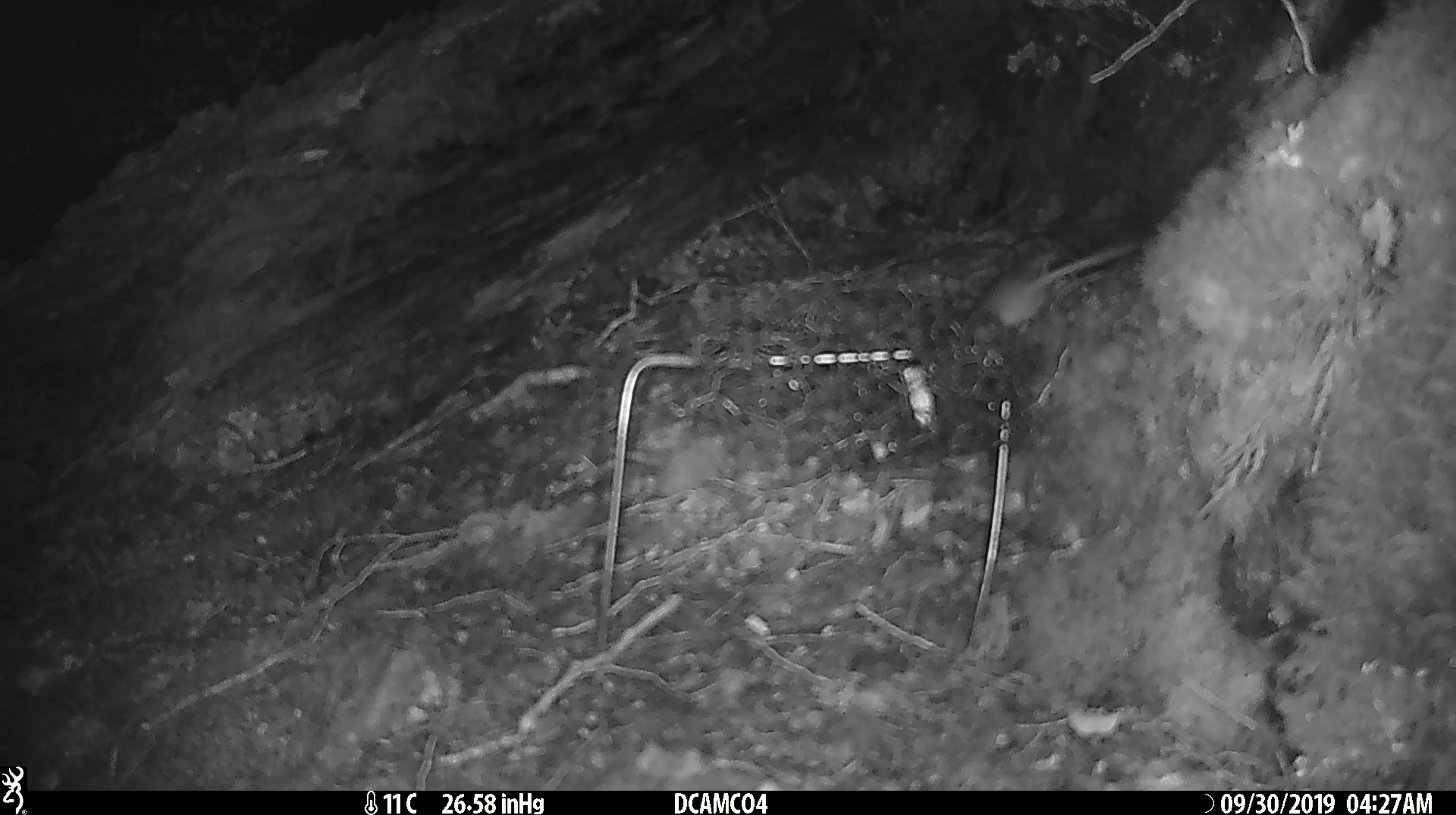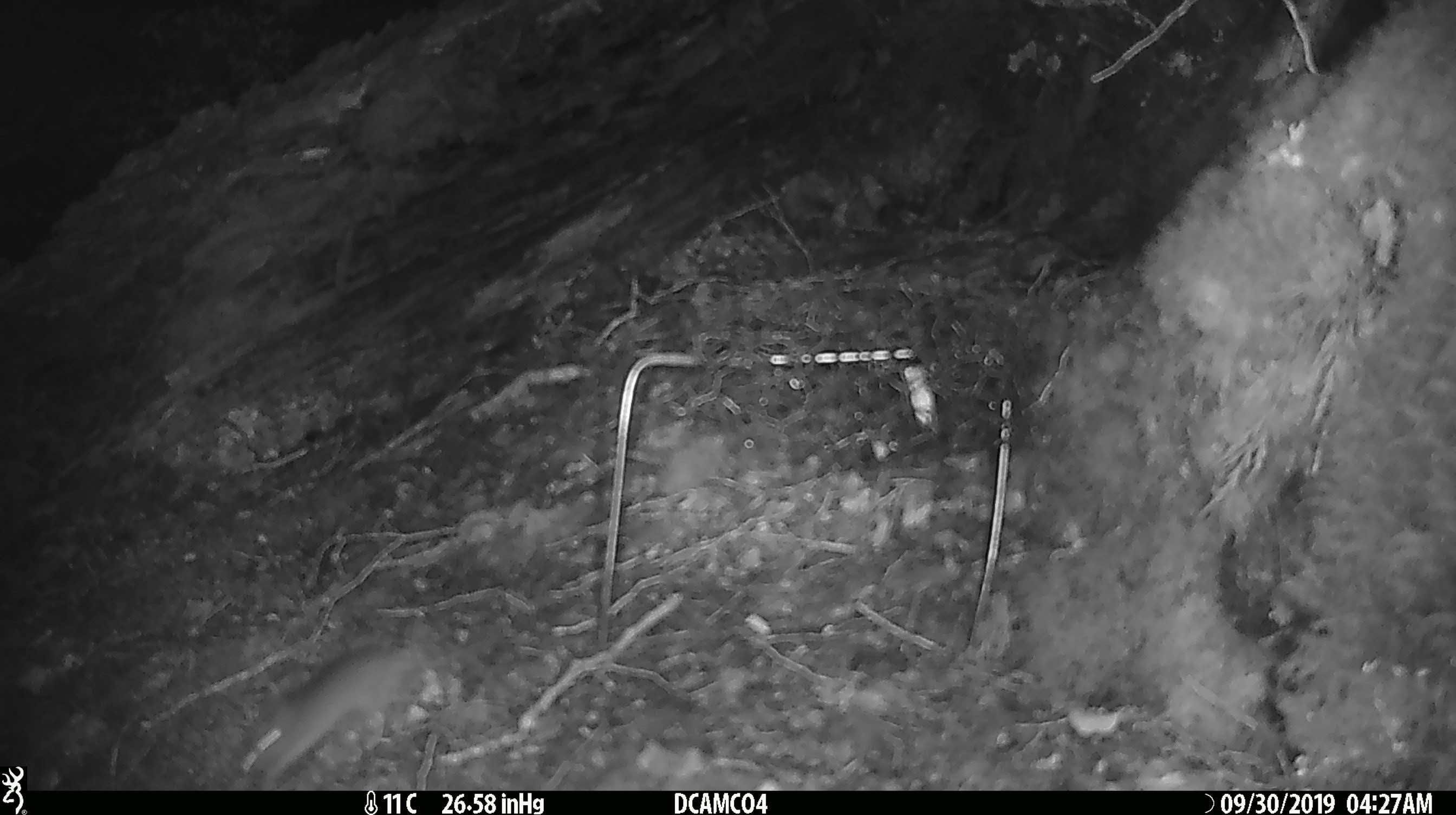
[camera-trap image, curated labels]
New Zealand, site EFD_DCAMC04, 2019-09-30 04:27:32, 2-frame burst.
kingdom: Animalia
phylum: Chordata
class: Mammalia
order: Rodentia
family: Muridae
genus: Mus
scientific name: Mus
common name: mouse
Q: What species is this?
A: Mouse (Mus).